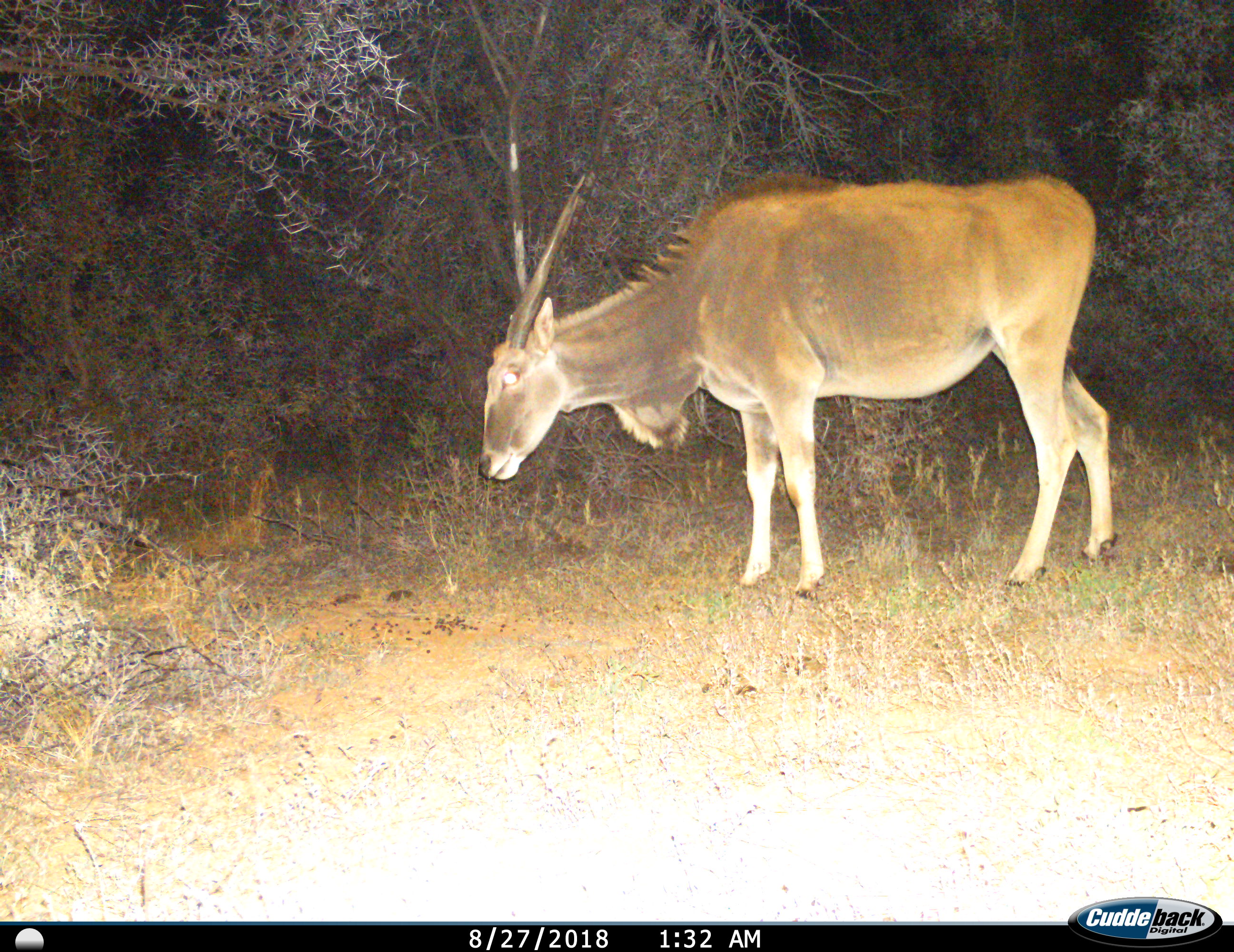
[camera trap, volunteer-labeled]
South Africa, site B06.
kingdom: Animalia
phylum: Chordata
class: Mammalia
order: Artiodactyla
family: Bovidae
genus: Tragelaphus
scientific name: Tragelaphus oryx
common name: eland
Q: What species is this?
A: Eland (Tragelaphus oryx).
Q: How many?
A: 1.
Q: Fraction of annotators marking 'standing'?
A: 70%.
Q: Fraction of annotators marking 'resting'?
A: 0%.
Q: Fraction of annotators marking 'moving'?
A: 20%.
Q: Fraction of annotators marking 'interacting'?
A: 0%.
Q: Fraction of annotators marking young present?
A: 0%.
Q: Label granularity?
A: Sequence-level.